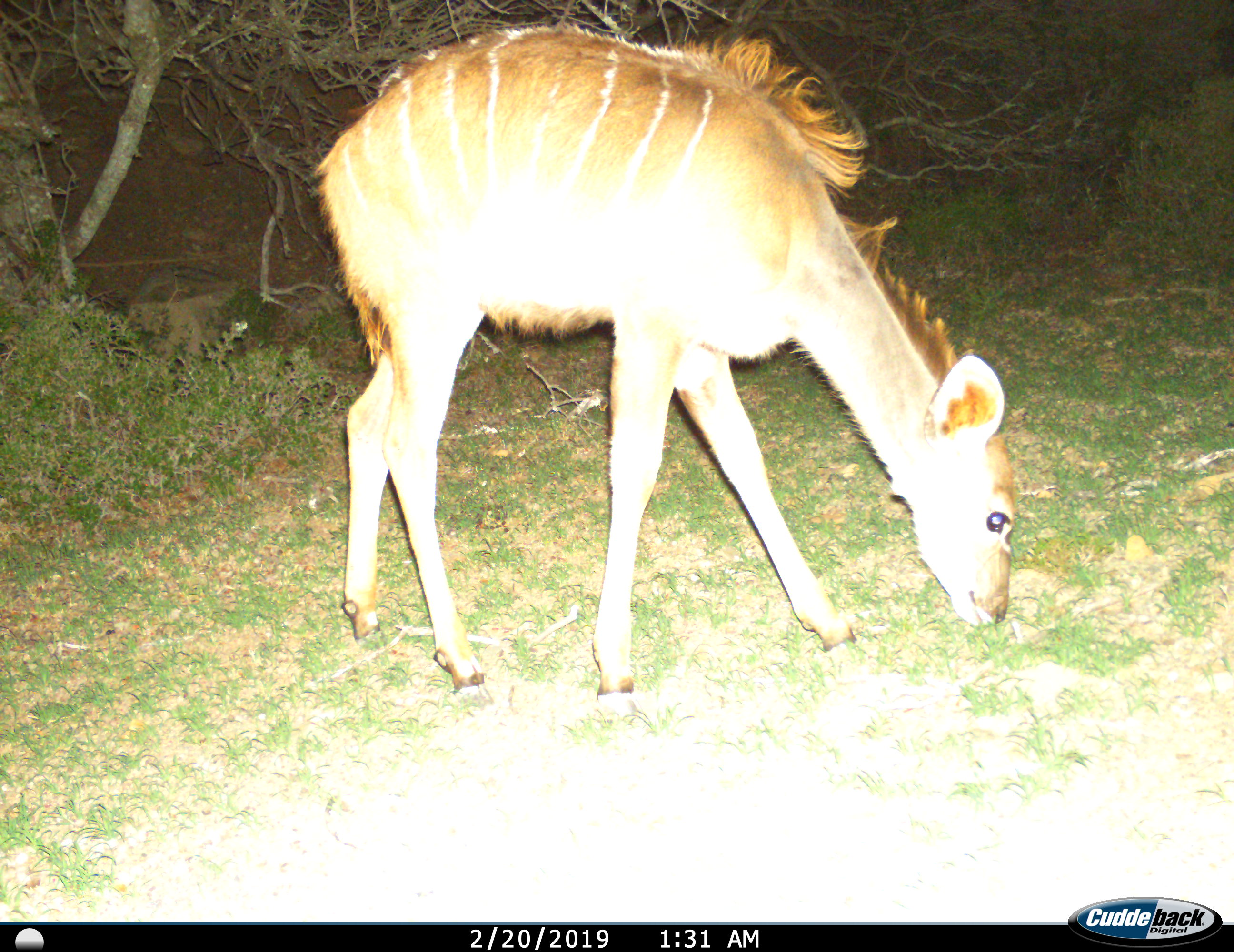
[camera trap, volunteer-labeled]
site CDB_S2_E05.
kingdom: Animalia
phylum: Chordata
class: Mammalia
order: Artiodactyla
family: Bovidae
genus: Tragelaphus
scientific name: Tragelaphus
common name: kudu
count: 1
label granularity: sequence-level